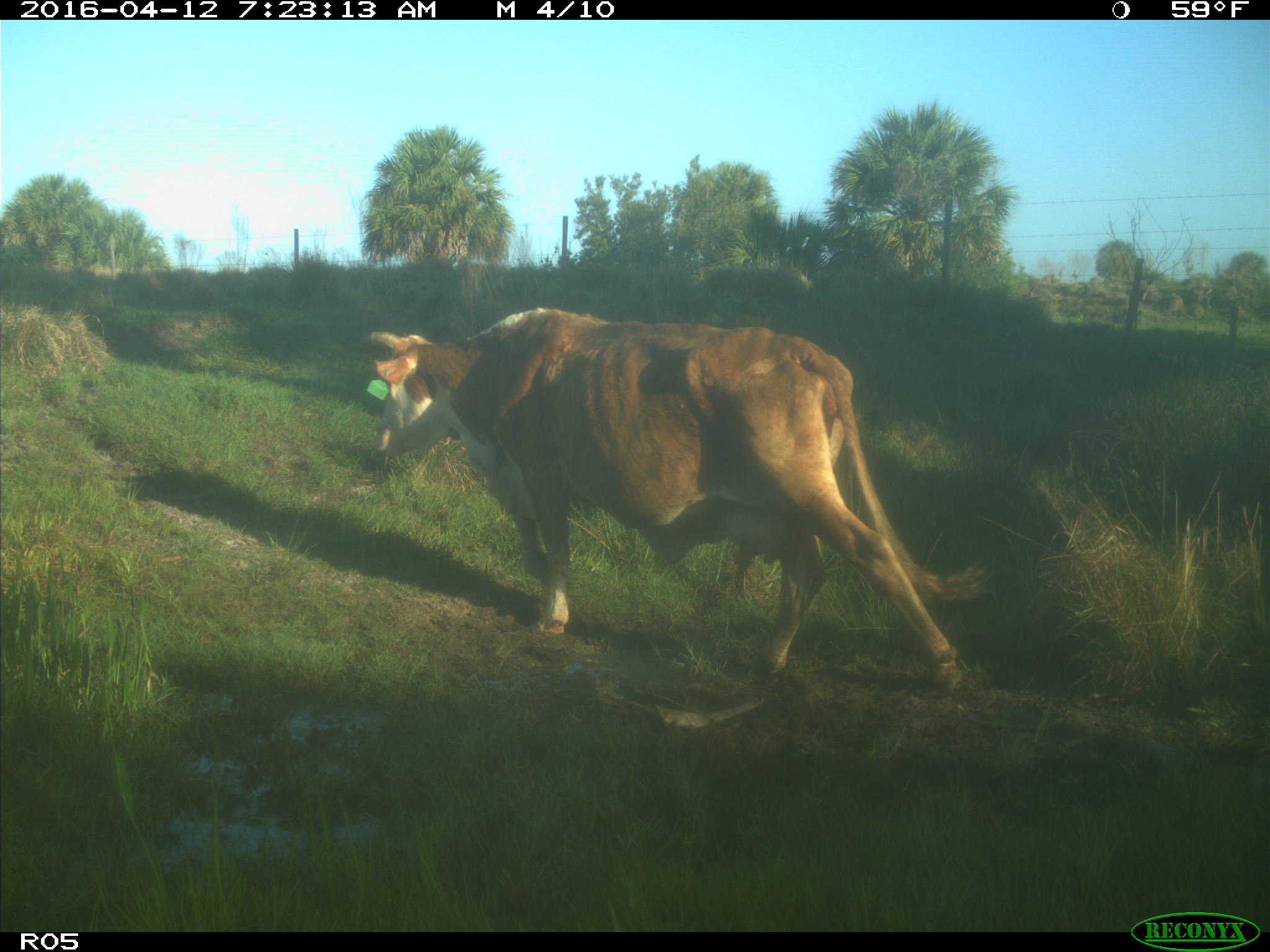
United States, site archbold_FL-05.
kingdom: Animalia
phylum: Chordata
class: Mammalia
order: Artiodactyla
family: Bovidae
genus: Bos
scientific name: Bos taurus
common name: domestic cow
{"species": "Bos taurus (domestic cow)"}